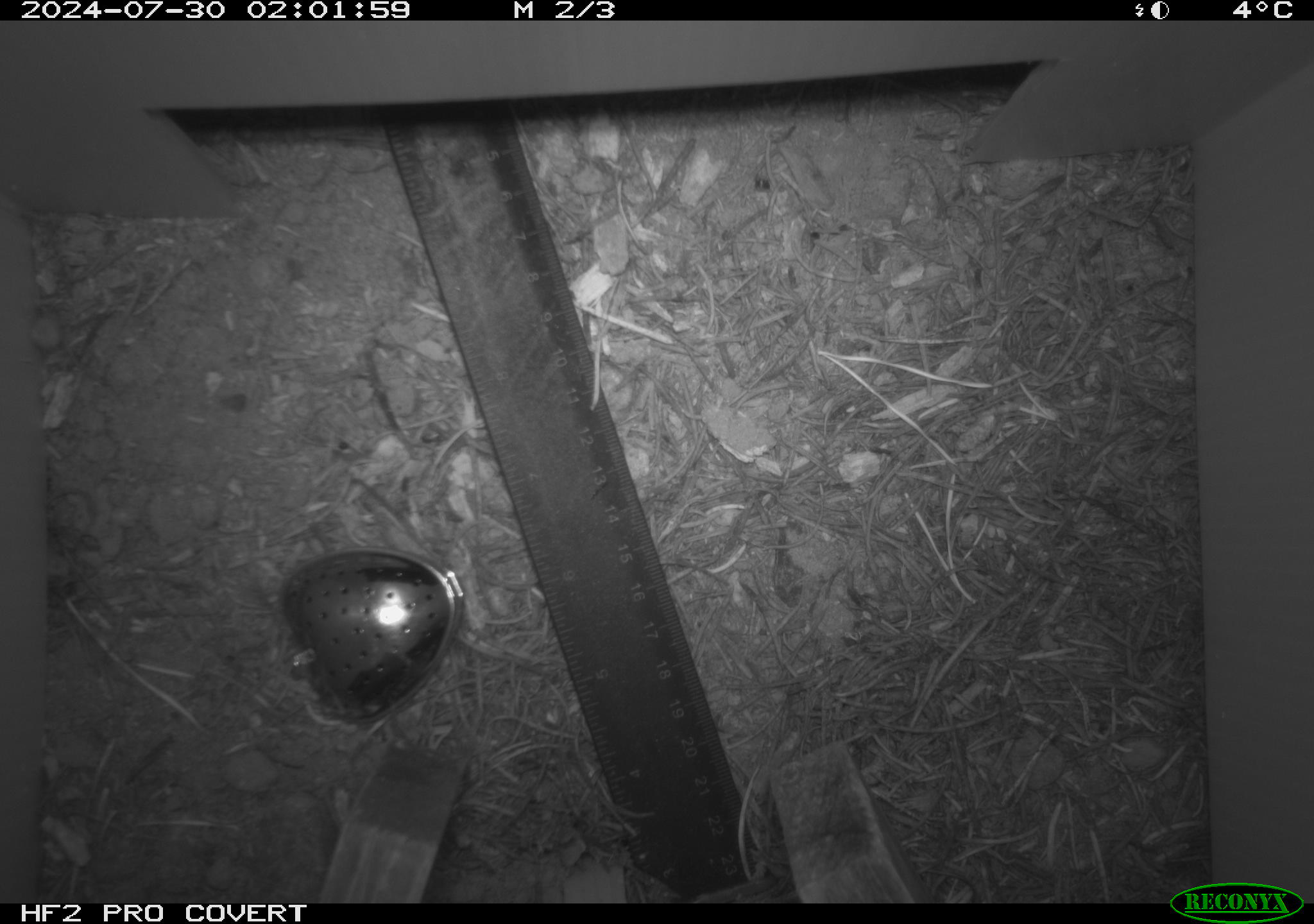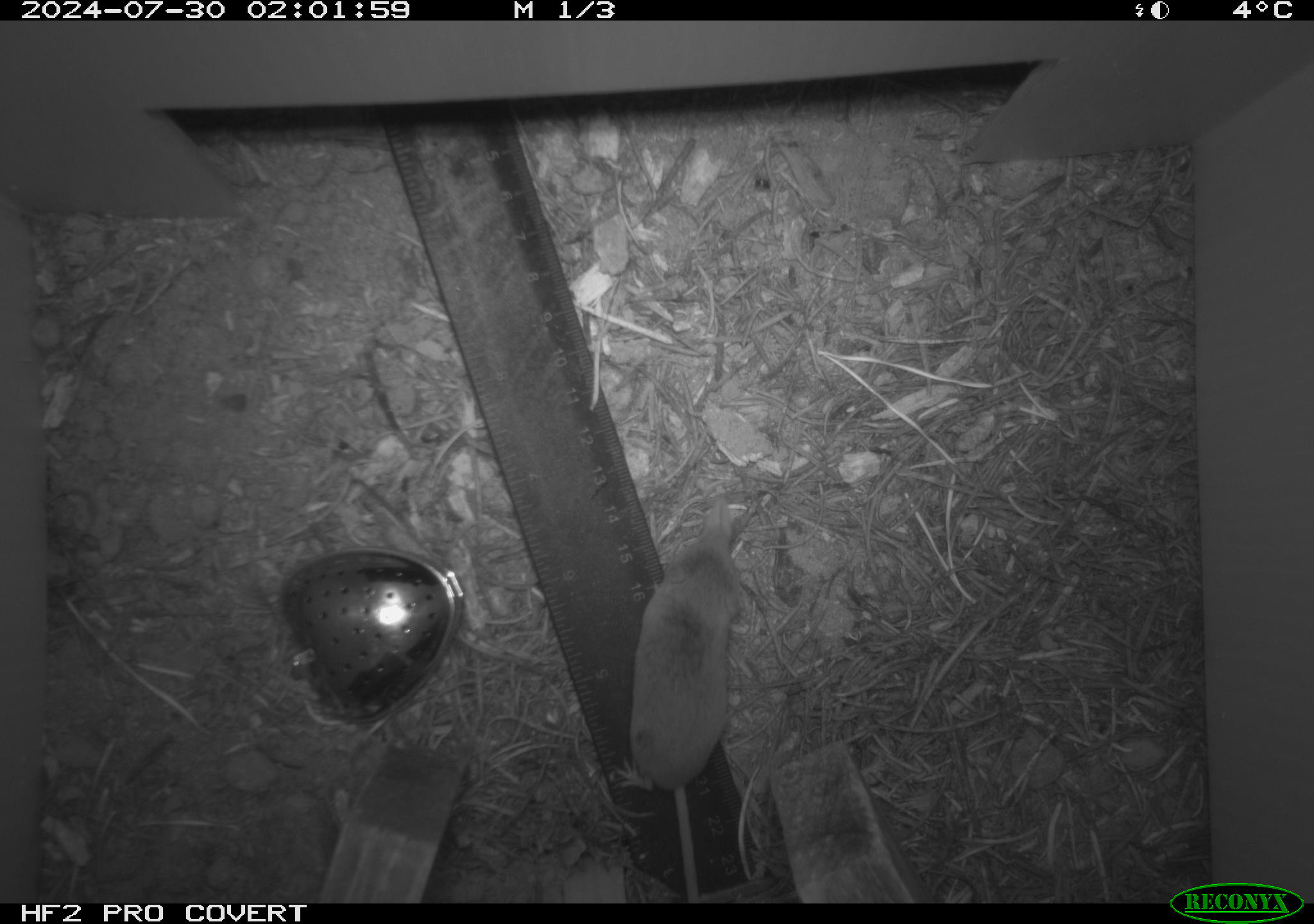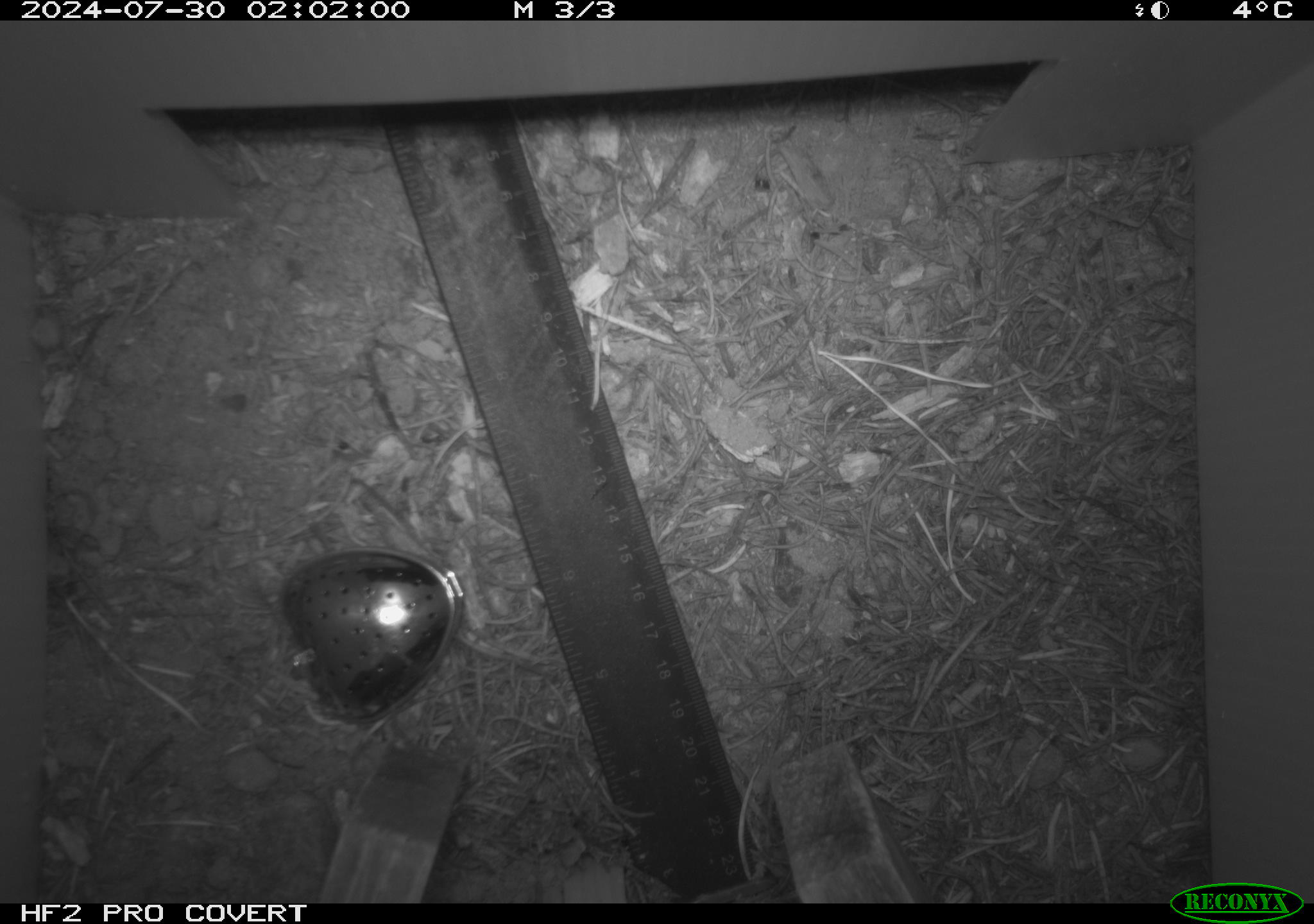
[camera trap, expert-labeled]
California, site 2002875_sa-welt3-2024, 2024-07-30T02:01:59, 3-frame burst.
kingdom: Animalia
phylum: Chordata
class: Mammalia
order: Eulipotyphla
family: Soricidae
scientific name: Soricidae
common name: shrews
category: soricidae family